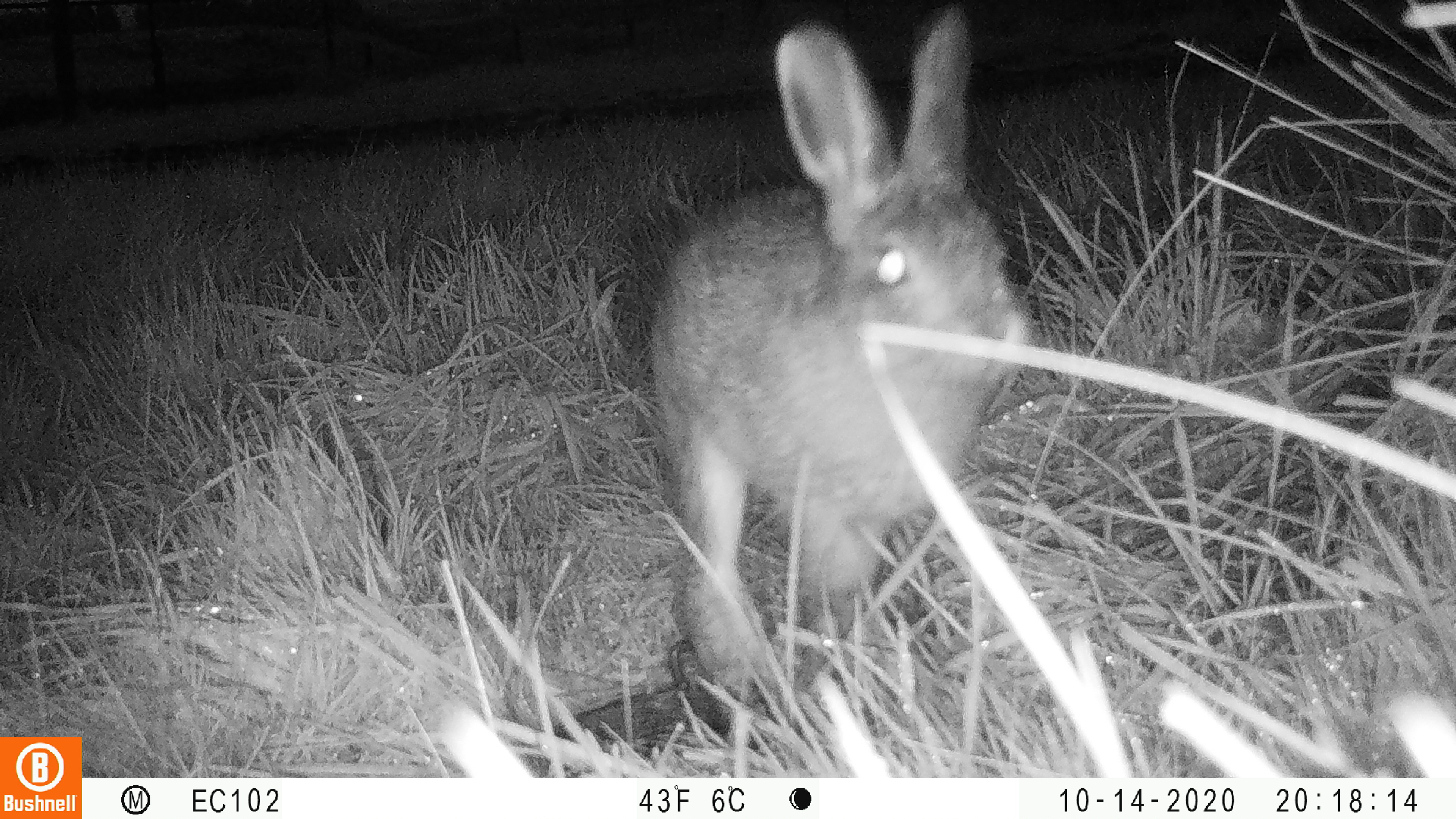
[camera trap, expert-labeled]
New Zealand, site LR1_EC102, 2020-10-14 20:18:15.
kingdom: Animalia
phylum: Chordata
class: Mammalia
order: Lagomorpha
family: Leporidae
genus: Oryctolagus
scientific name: Oryctolagus cuniculus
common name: european rabbit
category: rabbit